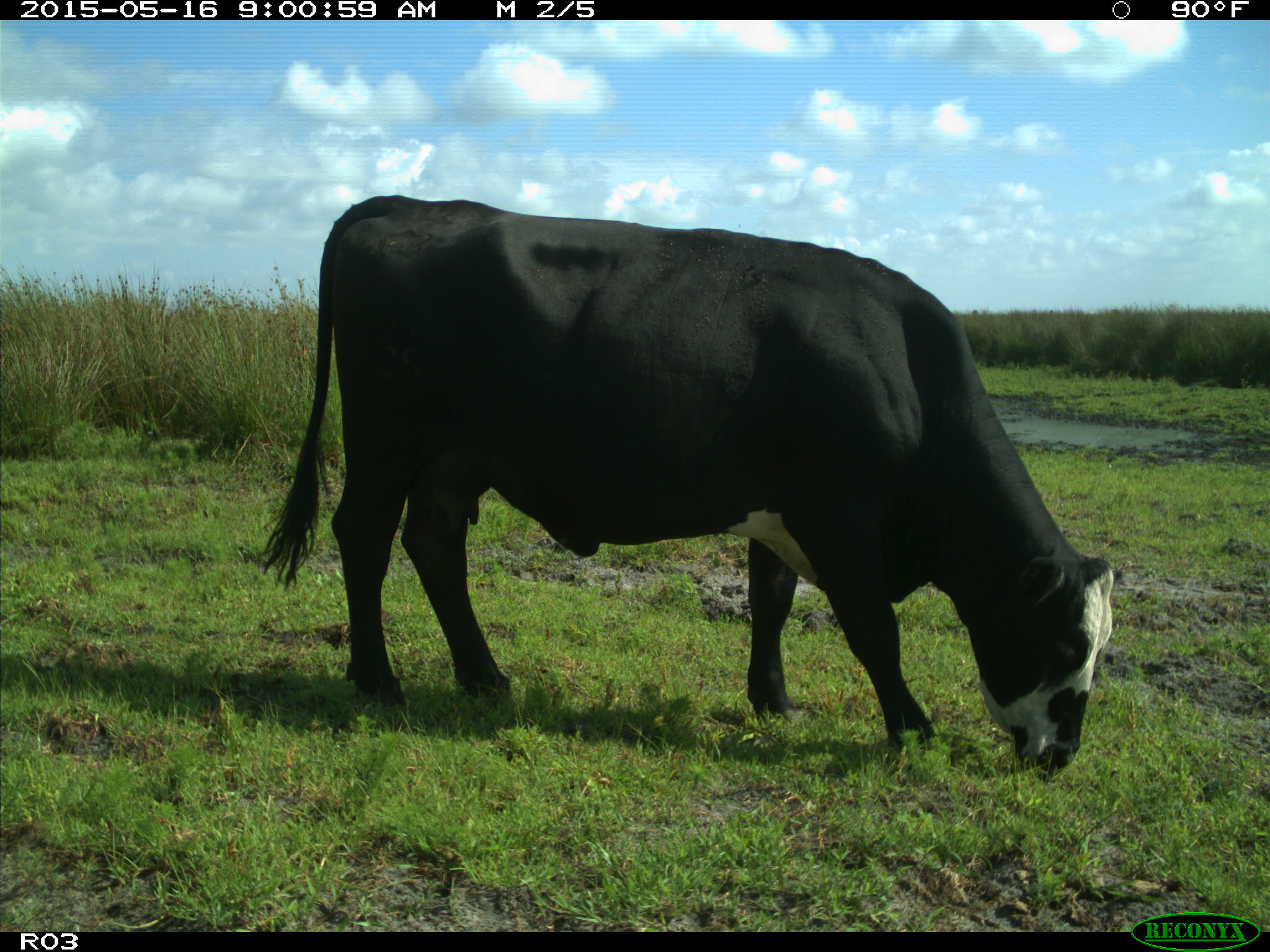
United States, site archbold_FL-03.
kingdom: Animalia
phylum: Chordata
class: Mammalia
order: Artiodactyla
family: Bovidae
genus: Bos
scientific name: Bos taurus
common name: domestic cow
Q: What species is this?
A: Bos taurus (domestic cow).